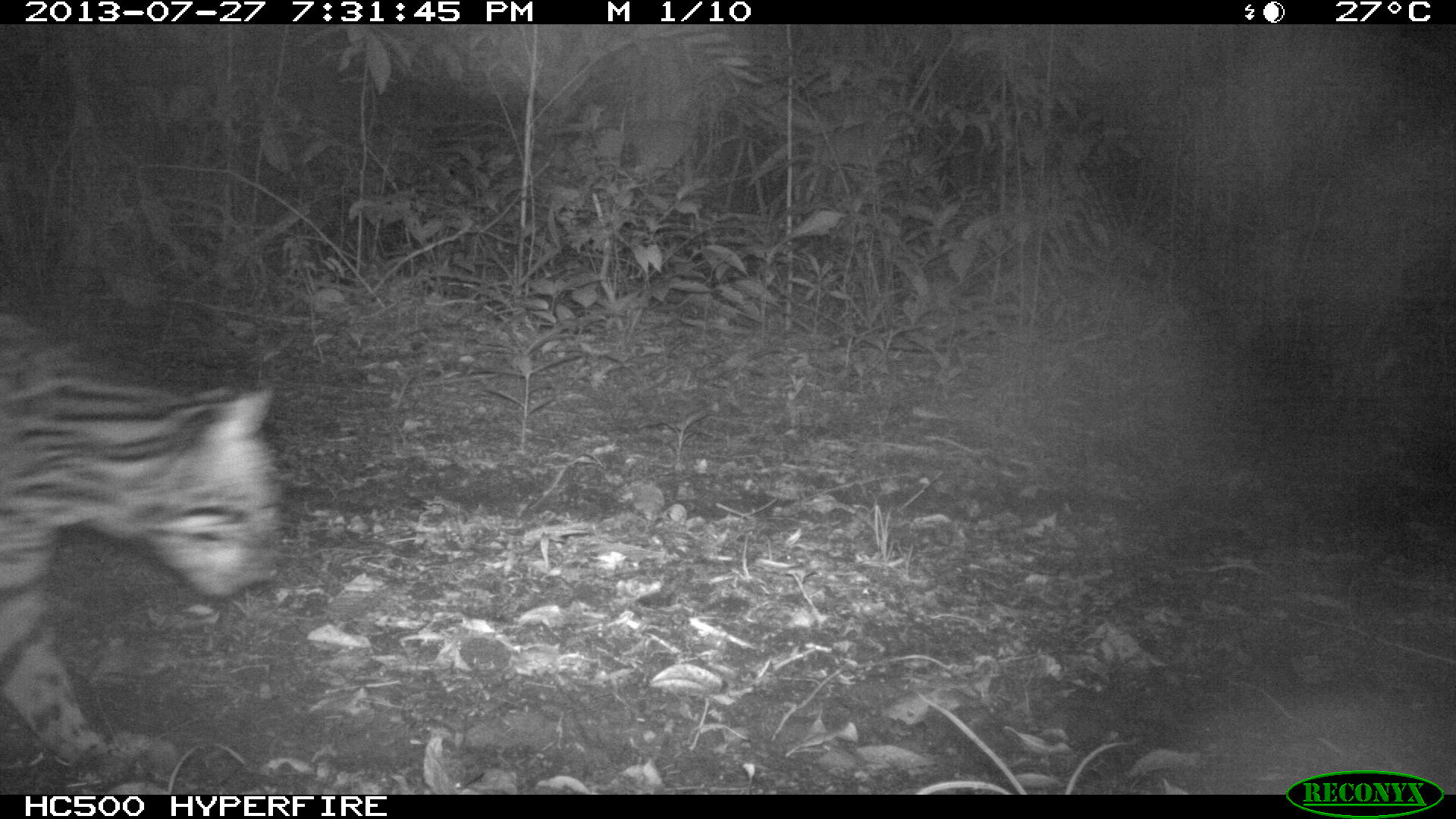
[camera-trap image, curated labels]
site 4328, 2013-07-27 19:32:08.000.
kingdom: Animalia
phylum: Chordata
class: Mammalia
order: Carnivora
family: Felidae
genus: Leopardus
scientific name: Leopardus pardalis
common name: ocelot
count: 1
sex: male